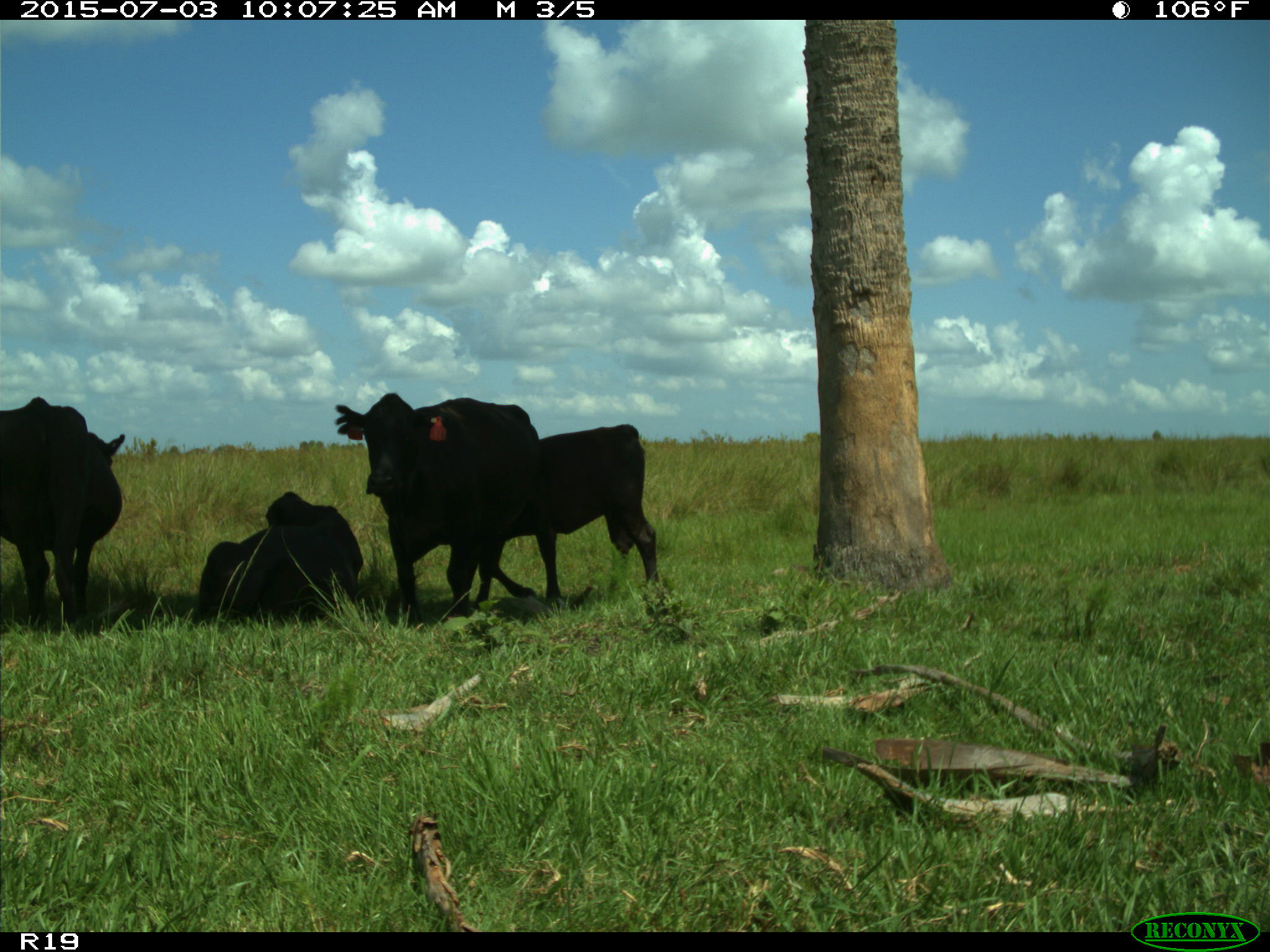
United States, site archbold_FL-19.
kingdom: Animalia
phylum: Chordata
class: Mammalia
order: Artiodactyla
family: Bovidae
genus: Bos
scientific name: Bos taurus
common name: domestic cow